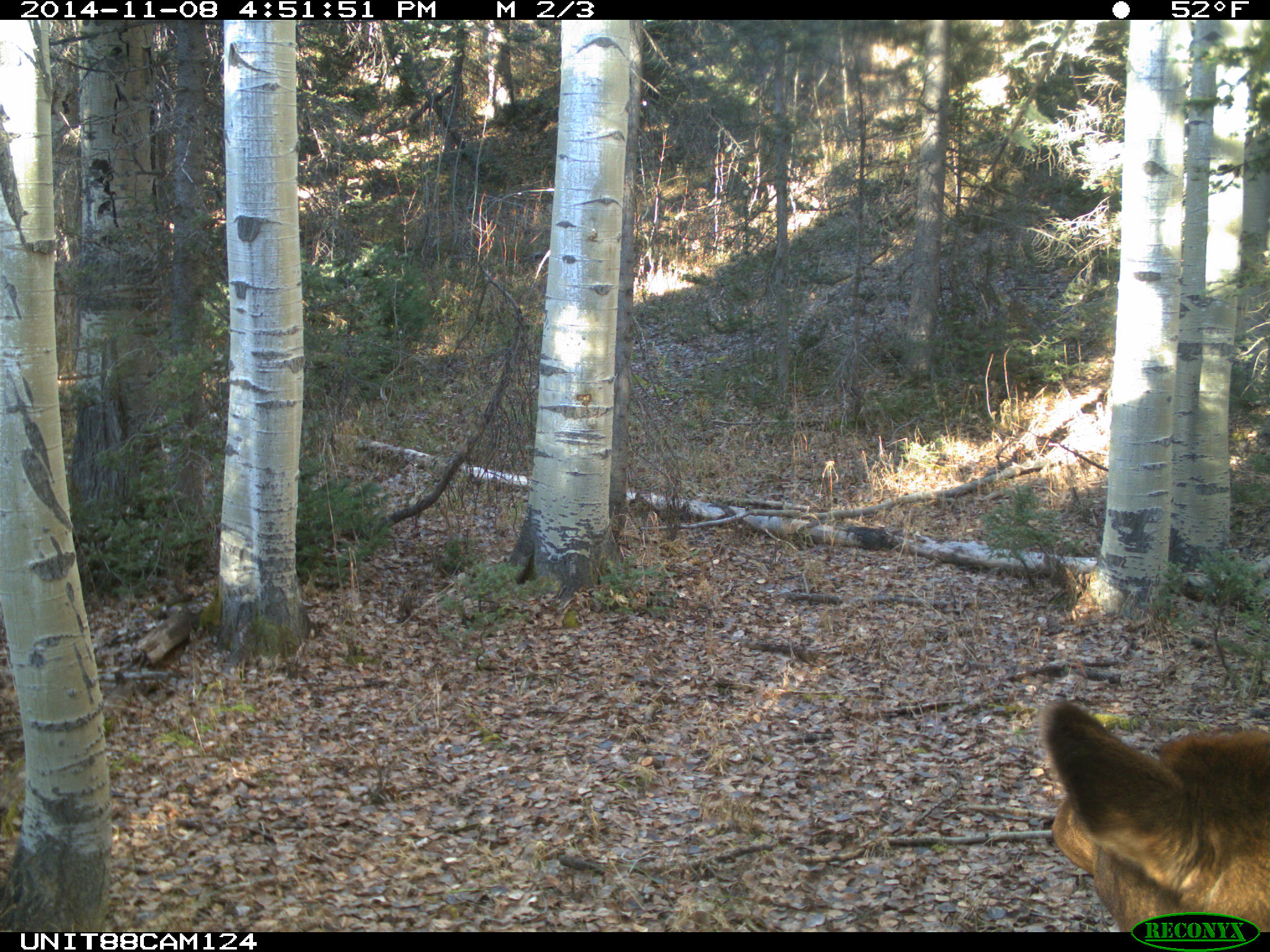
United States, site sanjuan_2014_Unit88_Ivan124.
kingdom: Animalia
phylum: Chordata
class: Mammalia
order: Artiodactyla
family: Cervidae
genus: Cervus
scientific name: Cervus elaphus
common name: red deer